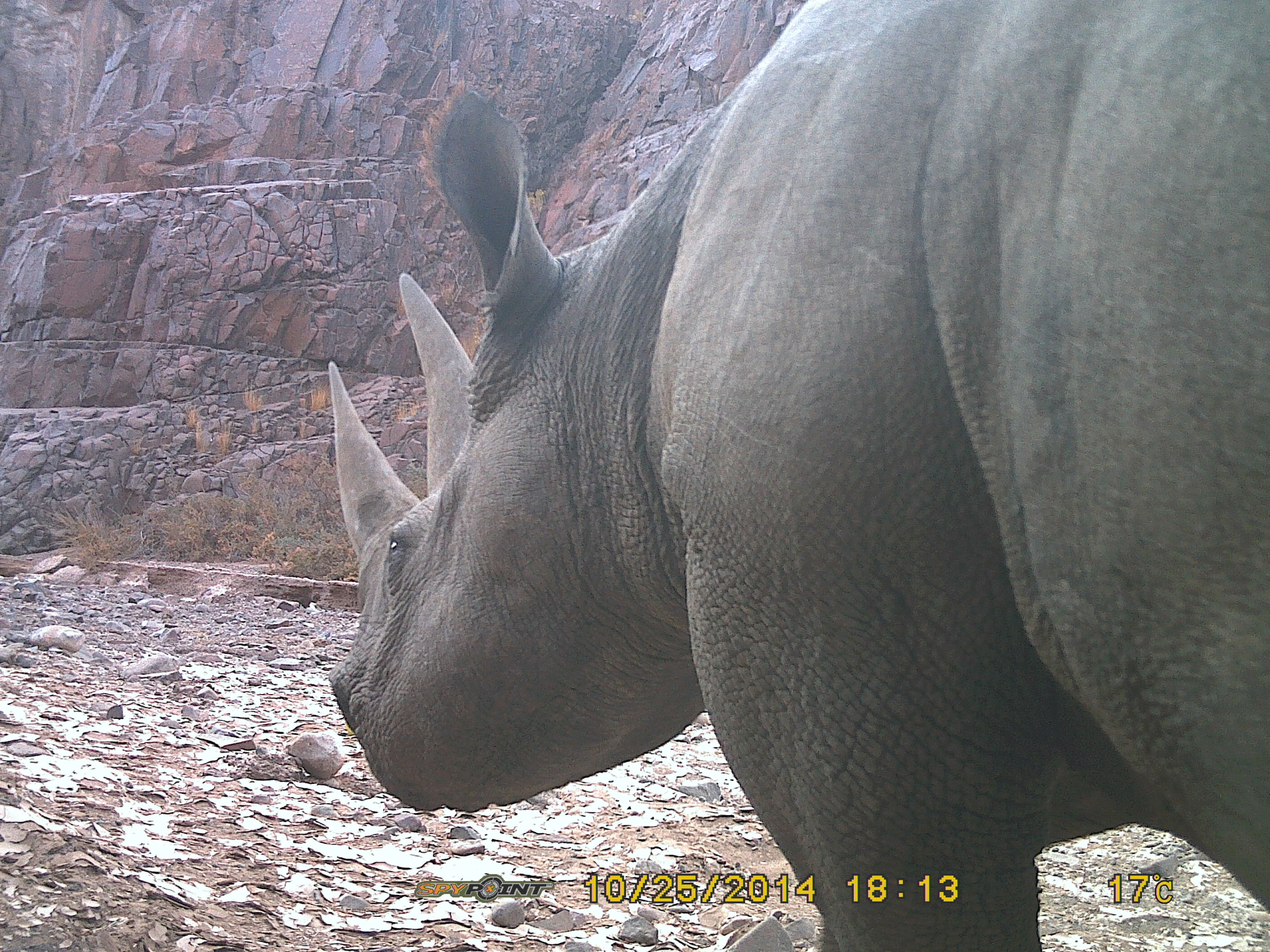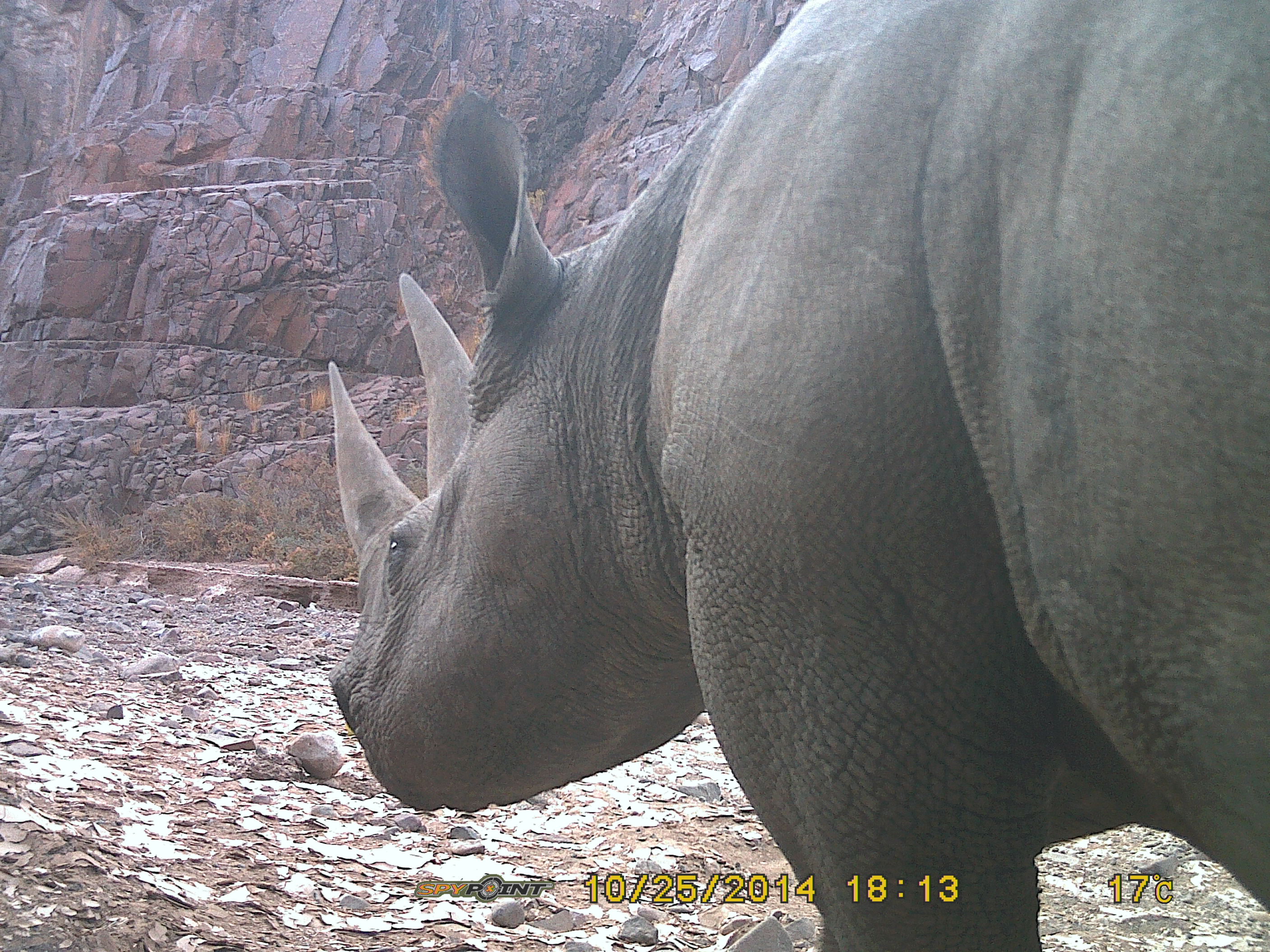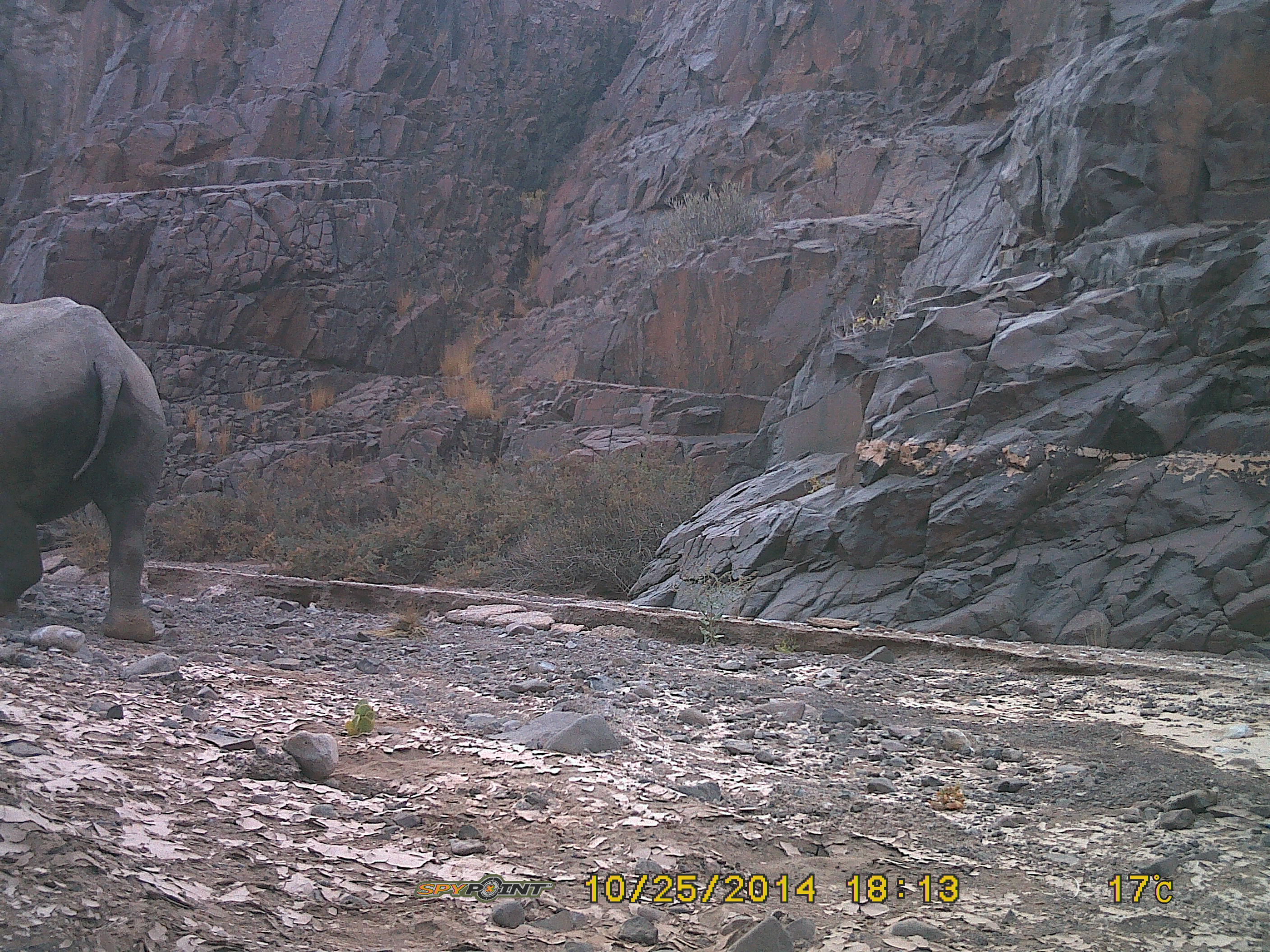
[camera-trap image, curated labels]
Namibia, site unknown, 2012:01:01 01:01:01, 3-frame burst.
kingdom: Animalia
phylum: Chordata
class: Mammalia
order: Perissodactyla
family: Rhinocerotidae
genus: Diceros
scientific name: Diceros bicornis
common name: black rhinoceros